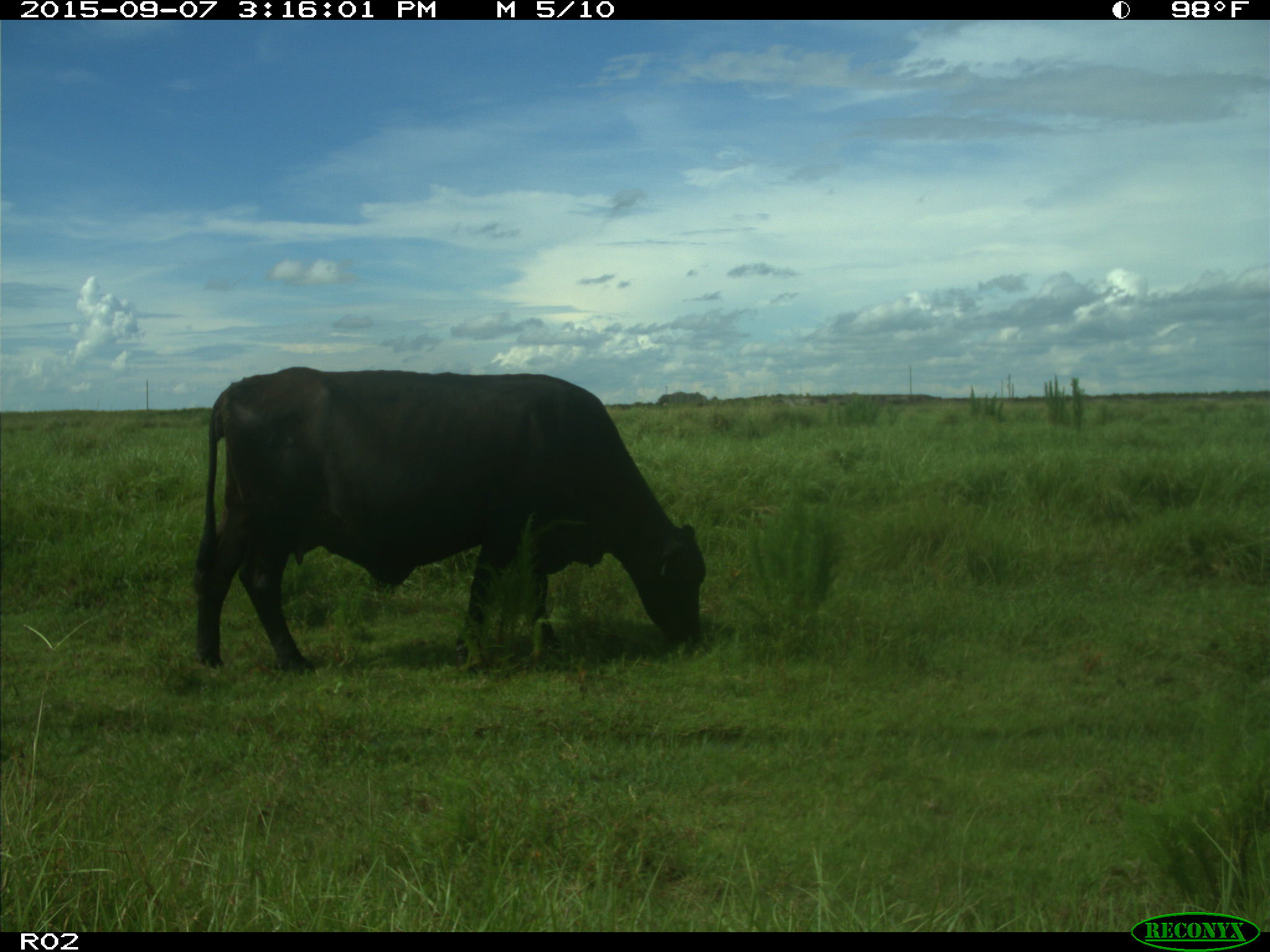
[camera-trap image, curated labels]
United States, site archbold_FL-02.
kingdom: Animalia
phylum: Chordata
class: Mammalia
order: Artiodactyla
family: Bovidae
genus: Bos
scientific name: Bos taurus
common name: domestic cow